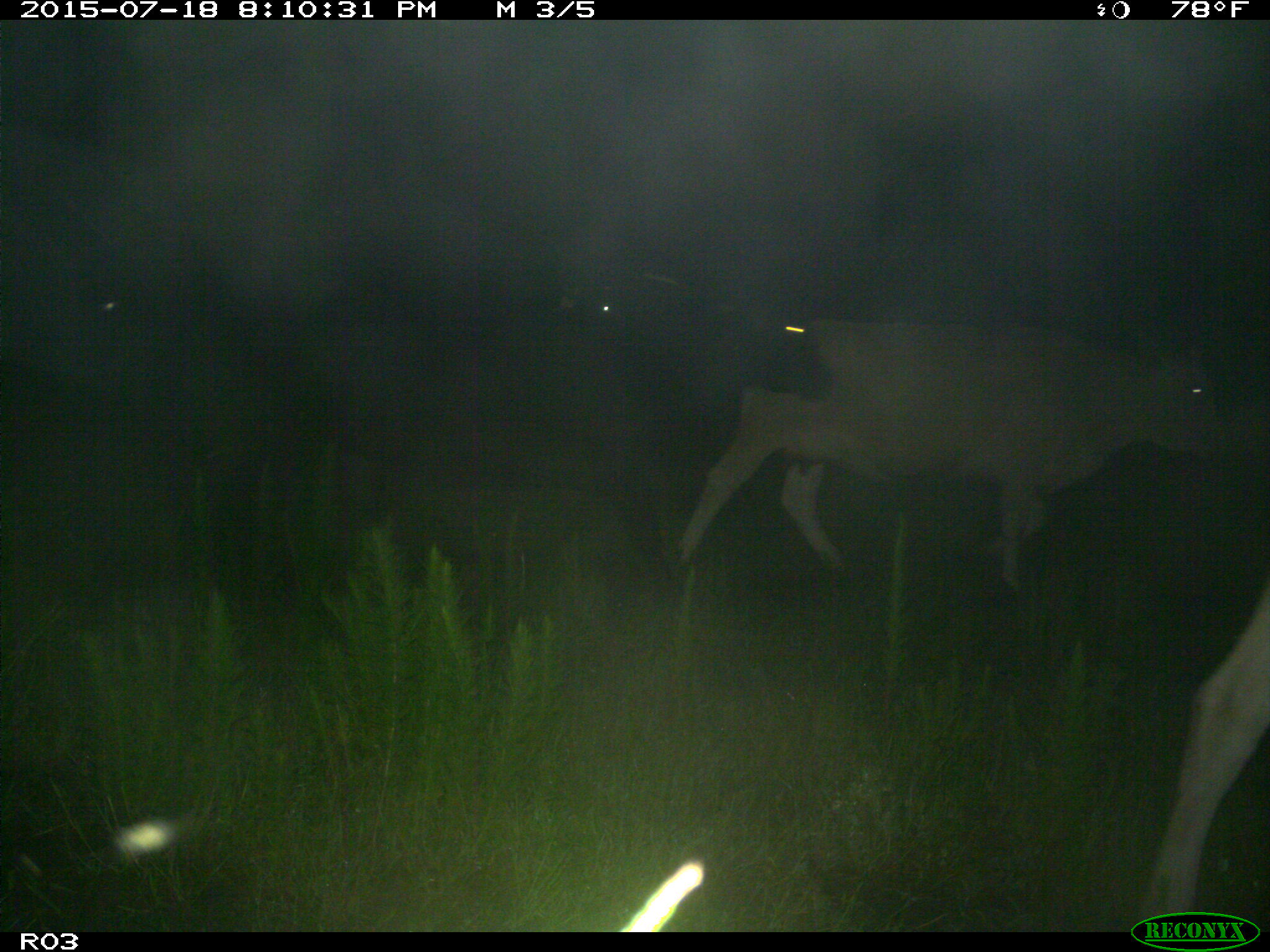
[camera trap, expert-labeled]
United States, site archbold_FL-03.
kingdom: Animalia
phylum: Chordata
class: Mammalia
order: Artiodactyla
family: Bovidae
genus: Bos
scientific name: Bos taurus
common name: domestic cow